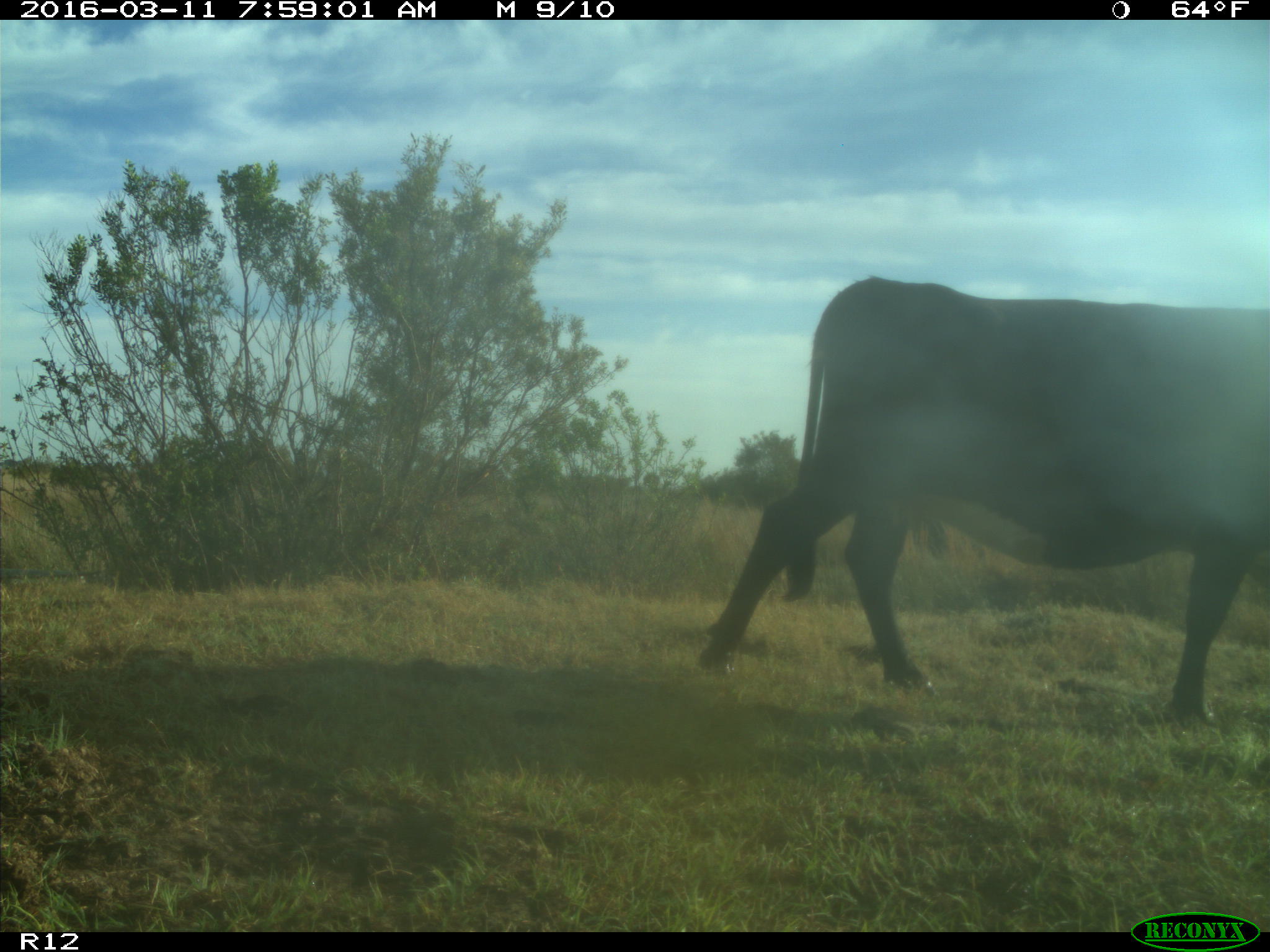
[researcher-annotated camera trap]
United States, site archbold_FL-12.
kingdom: Animalia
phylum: Chordata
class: Mammalia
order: Artiodactyla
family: Bovidae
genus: Bos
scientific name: Bos taurus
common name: domestic cow